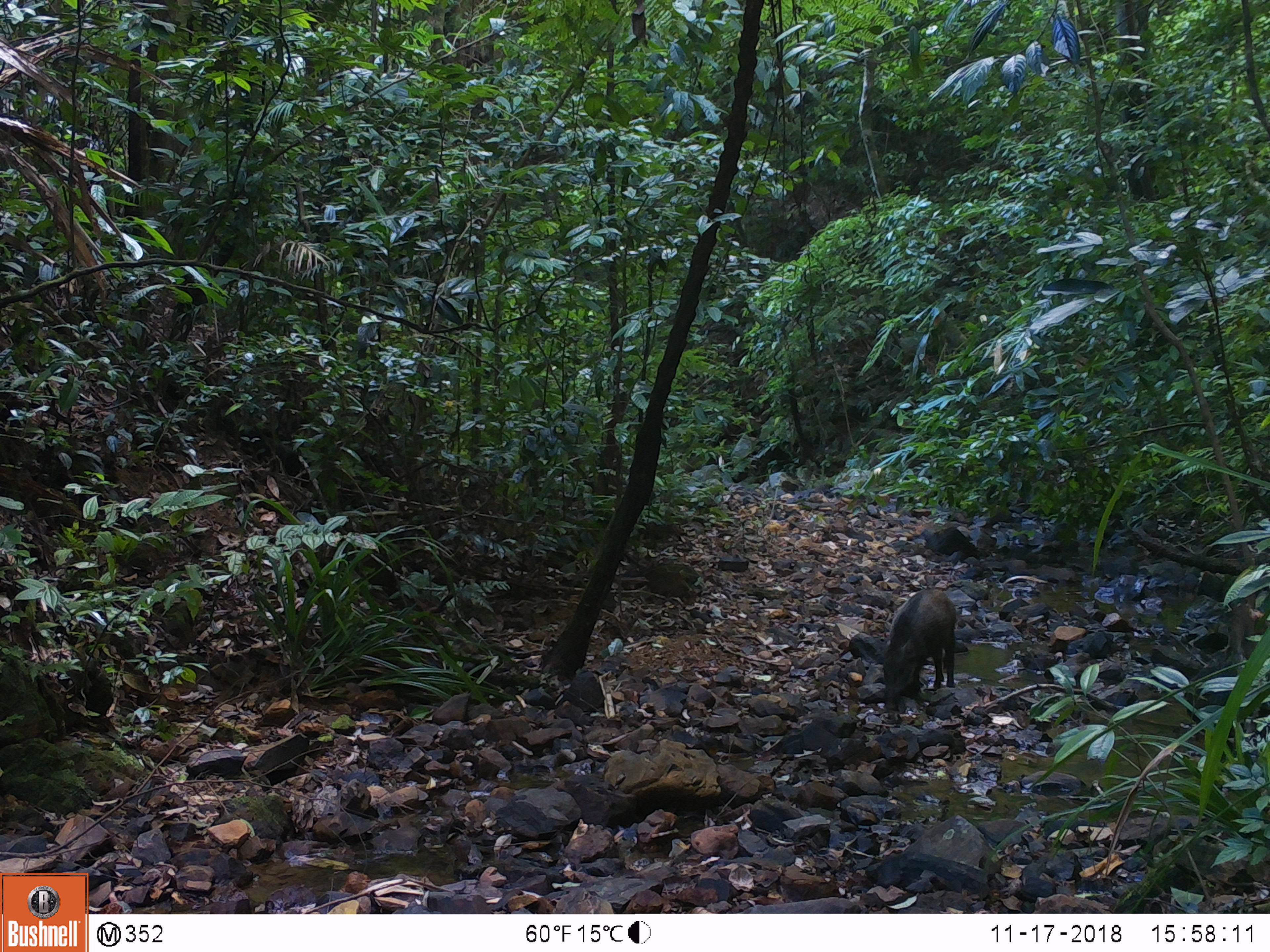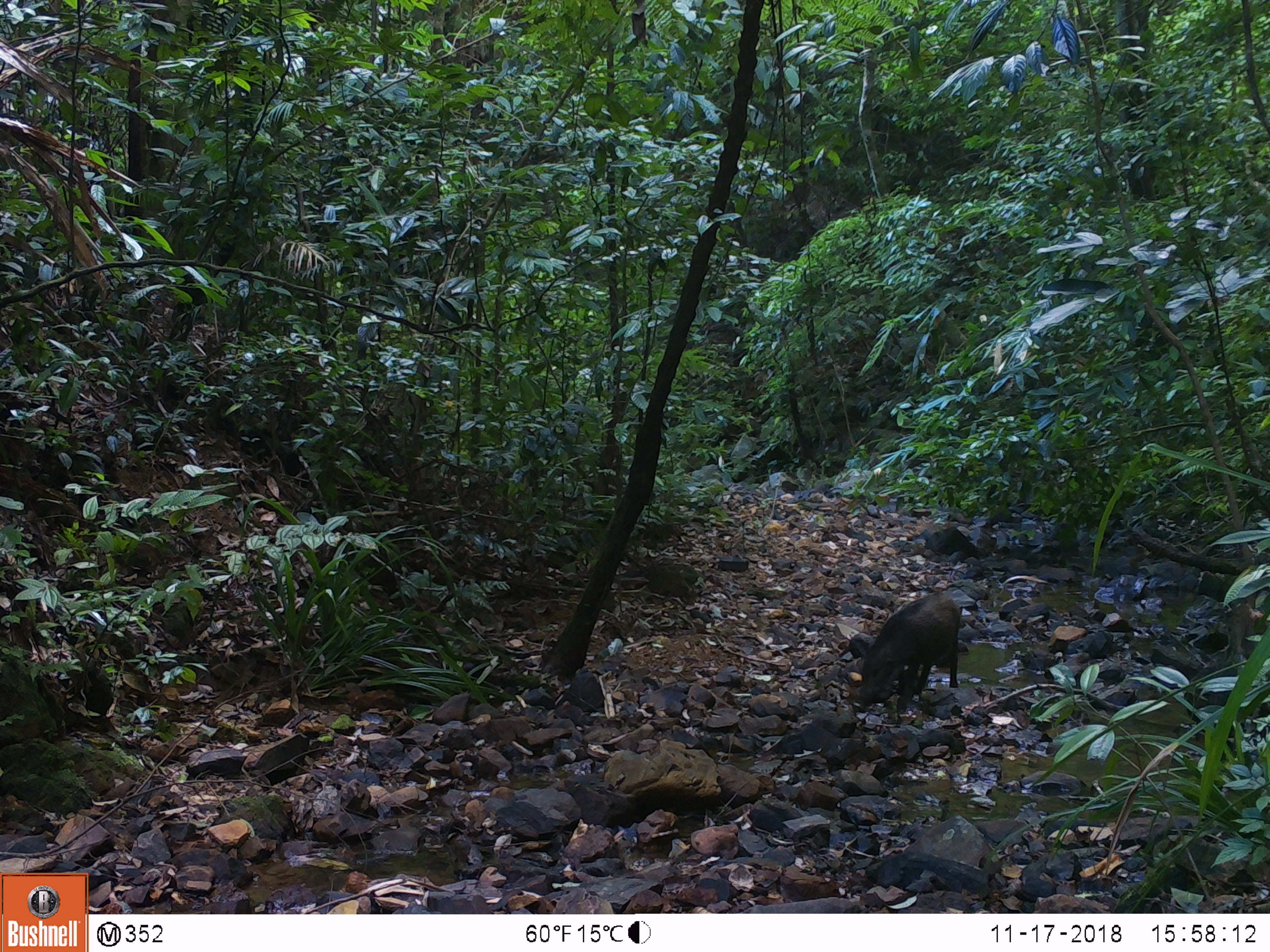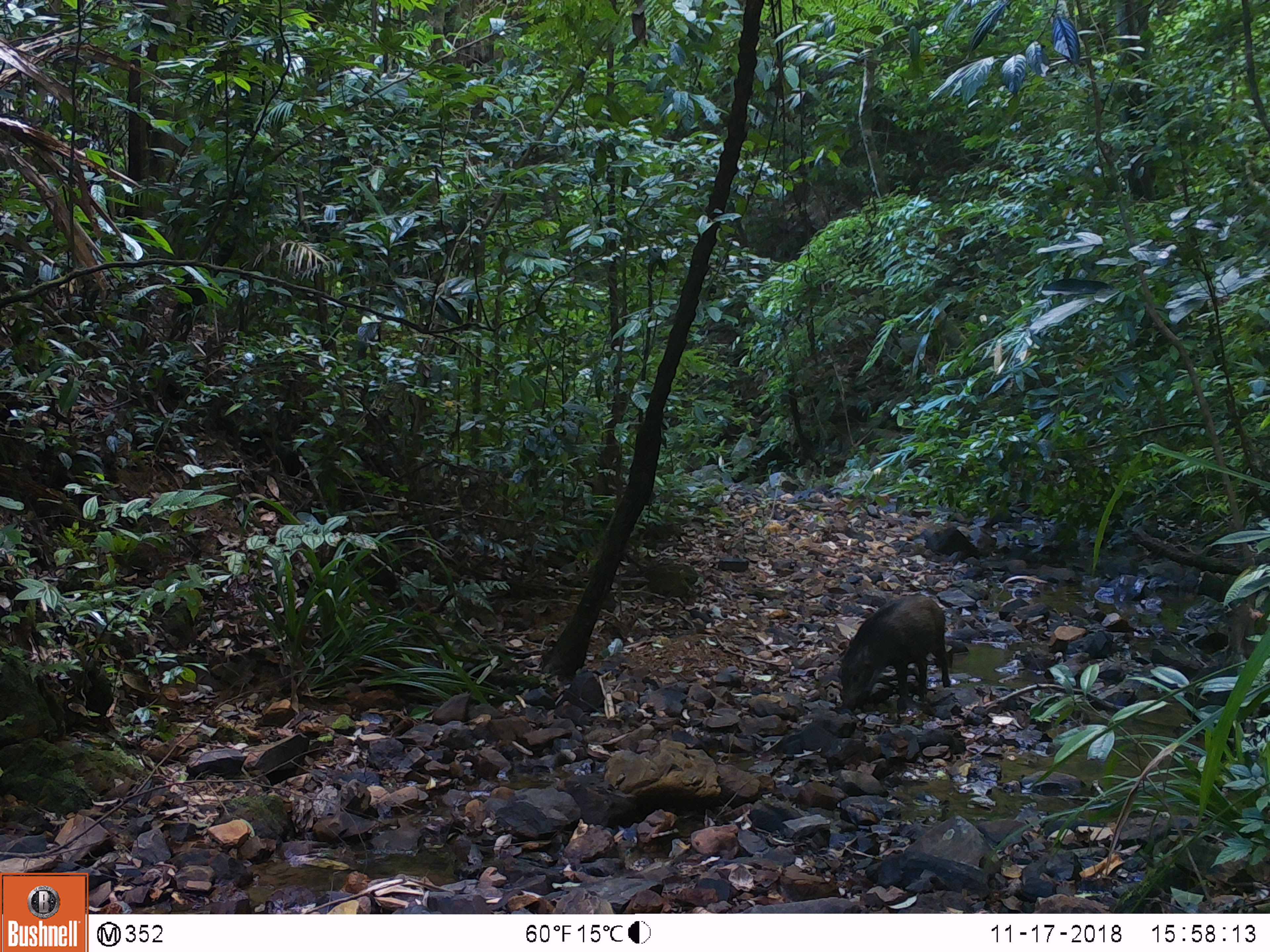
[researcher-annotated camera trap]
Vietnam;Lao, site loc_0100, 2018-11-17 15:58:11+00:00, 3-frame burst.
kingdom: Animalia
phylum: Chordata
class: Mammalia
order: Artiodactyla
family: Suidae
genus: Sus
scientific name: Sus scrofa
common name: eurasian wild pig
Eurasian wild pig (Sus scrofa). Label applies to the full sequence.